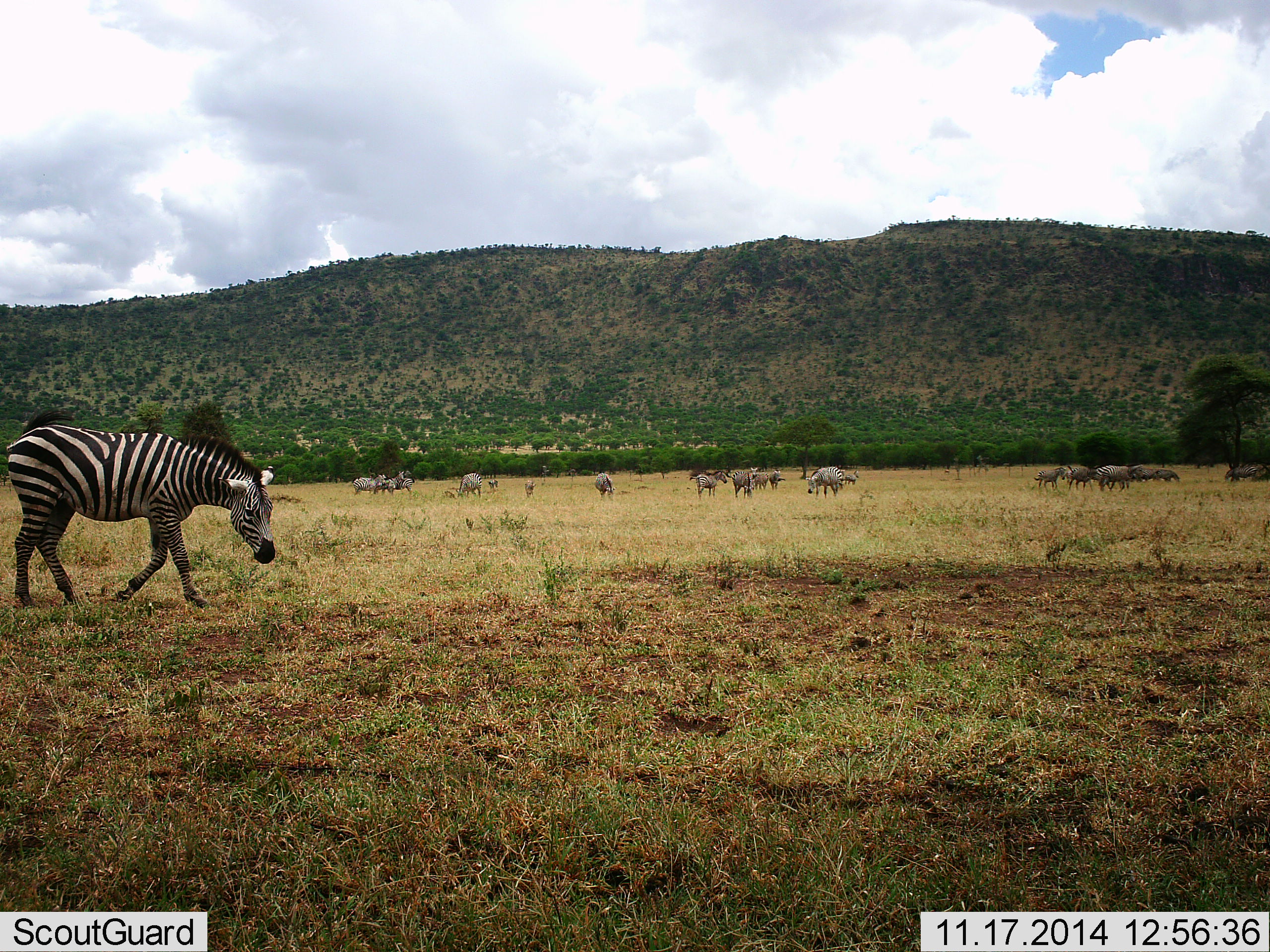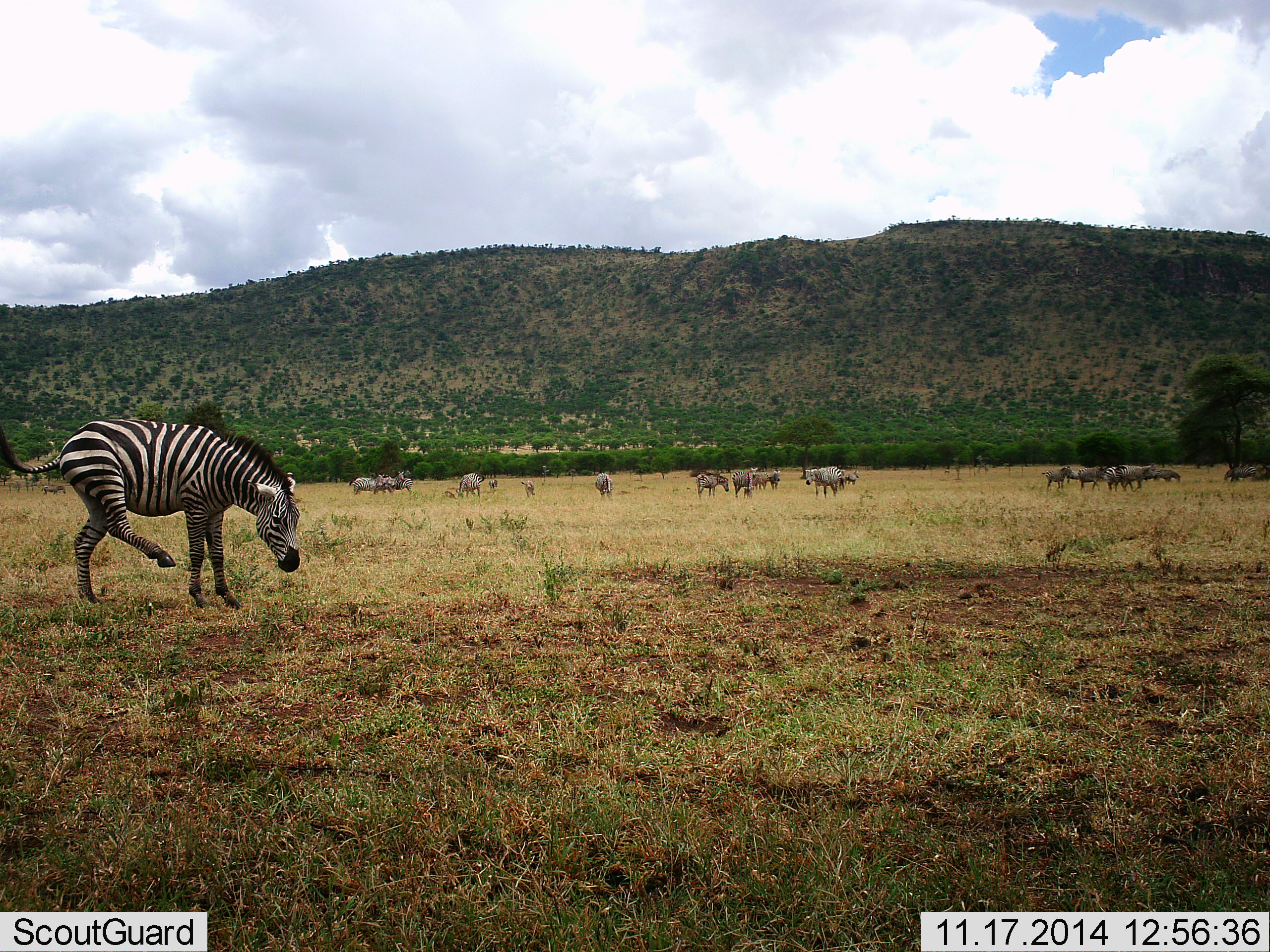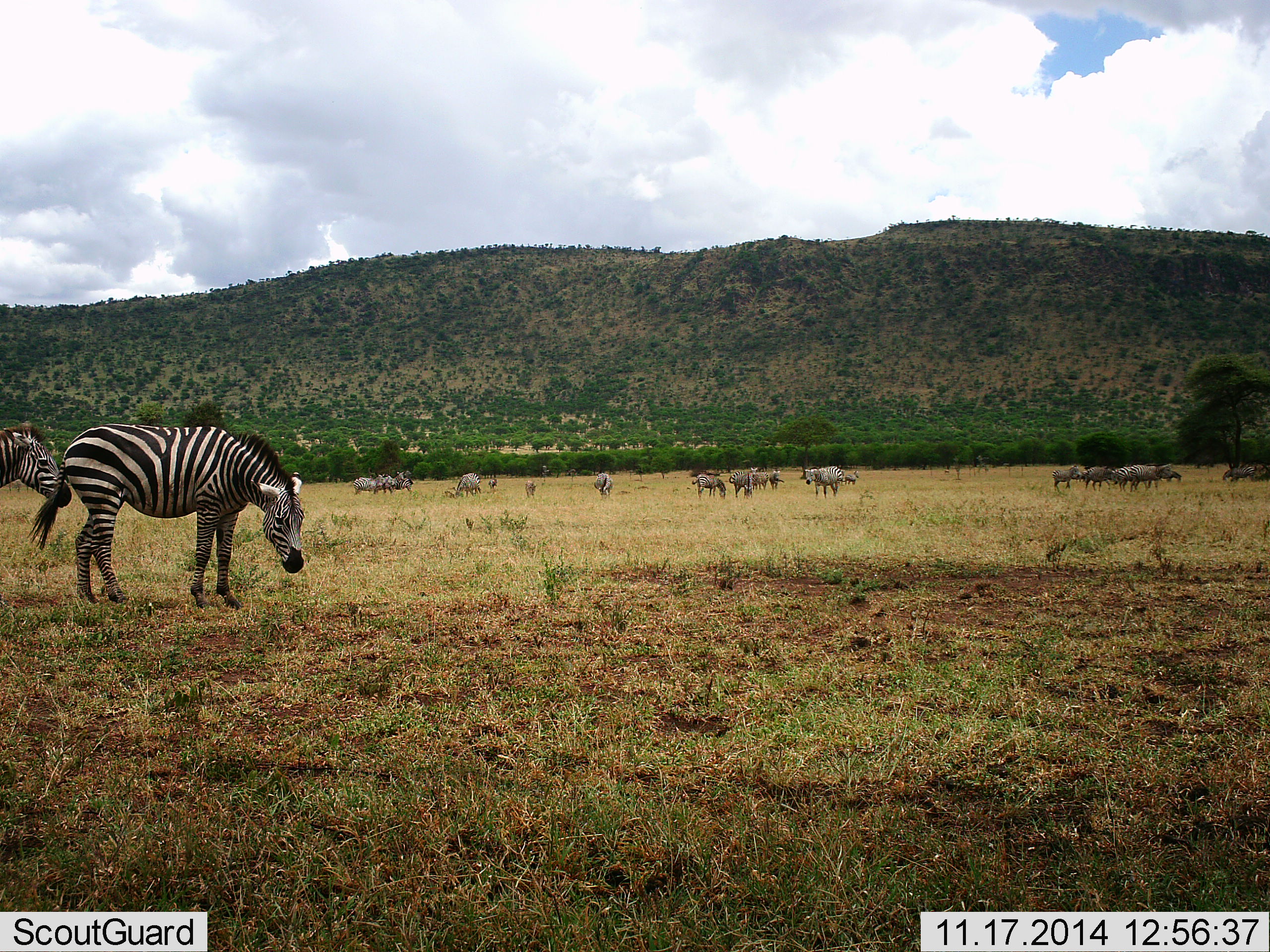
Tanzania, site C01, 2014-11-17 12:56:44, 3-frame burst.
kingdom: Animalia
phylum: Chordata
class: Mammalia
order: Perissodactyla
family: Equidae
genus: Equus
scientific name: Equus quagga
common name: plains zebra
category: zebra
Zebra (plains zebra) (Equus quagga), count 11-50. Behavior (volunteer vote fractions): standing 42%, resting 0%, moving 83%, interacting 0%. Young present (vote fraction): 0%. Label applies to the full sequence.